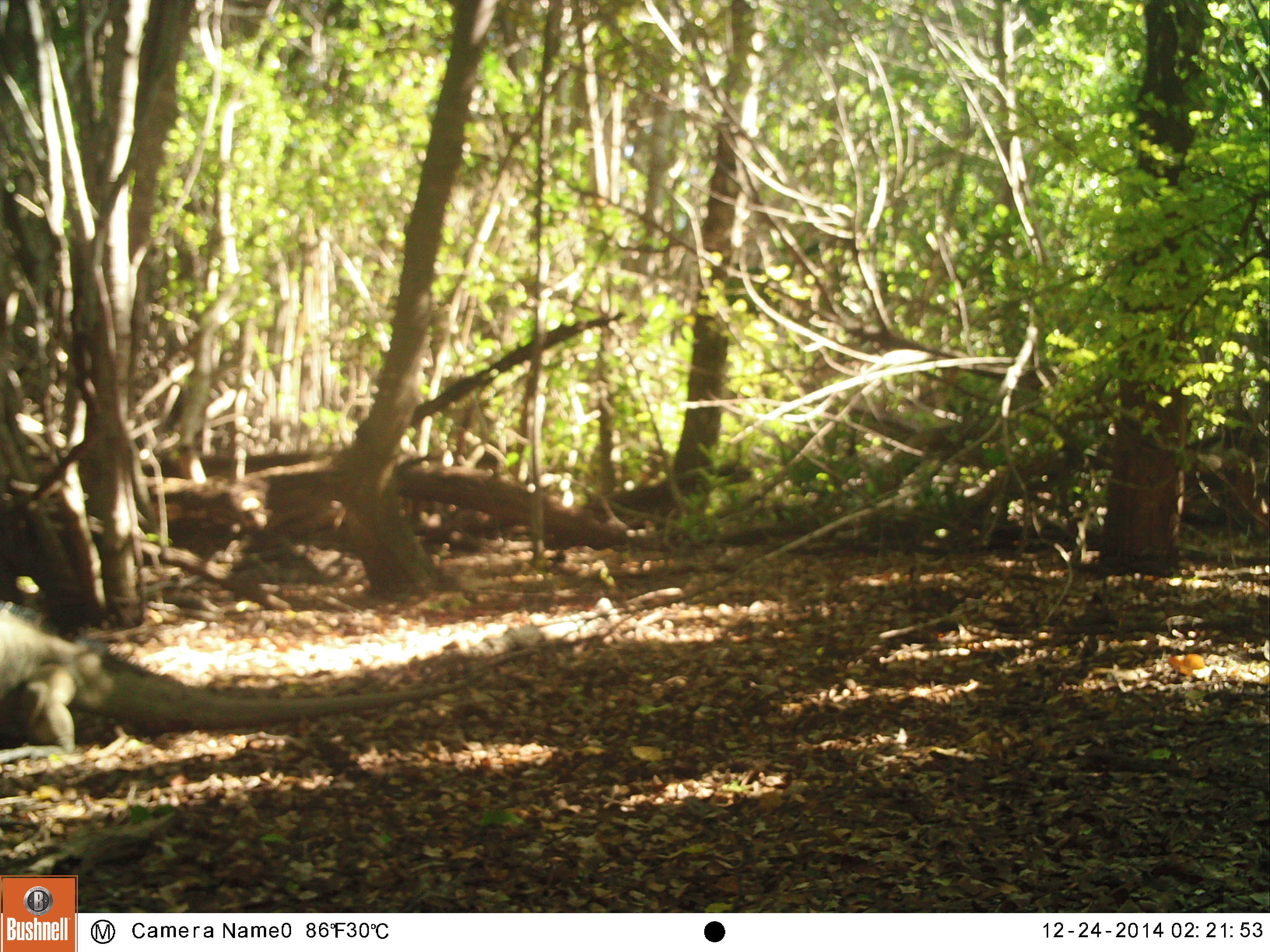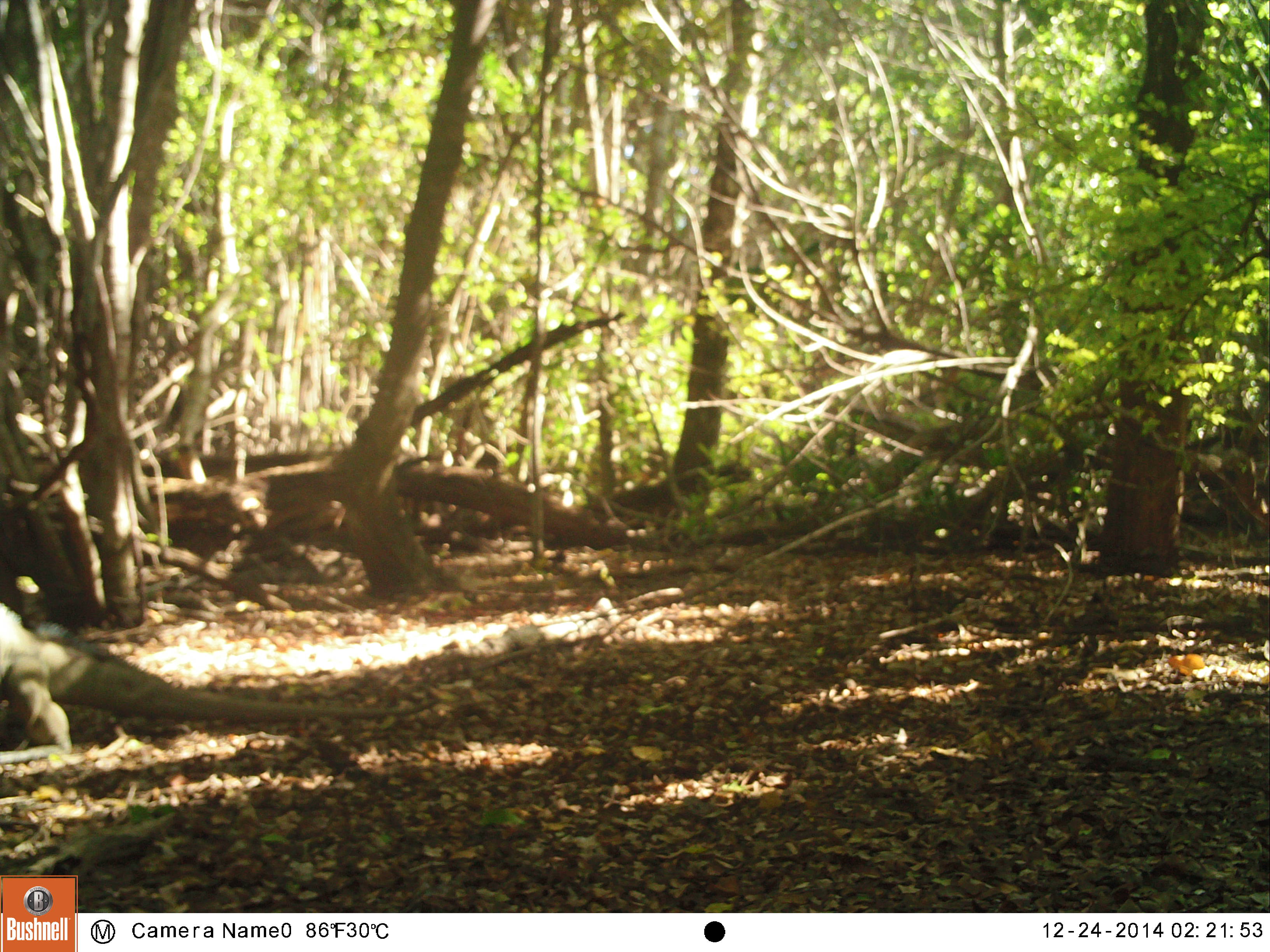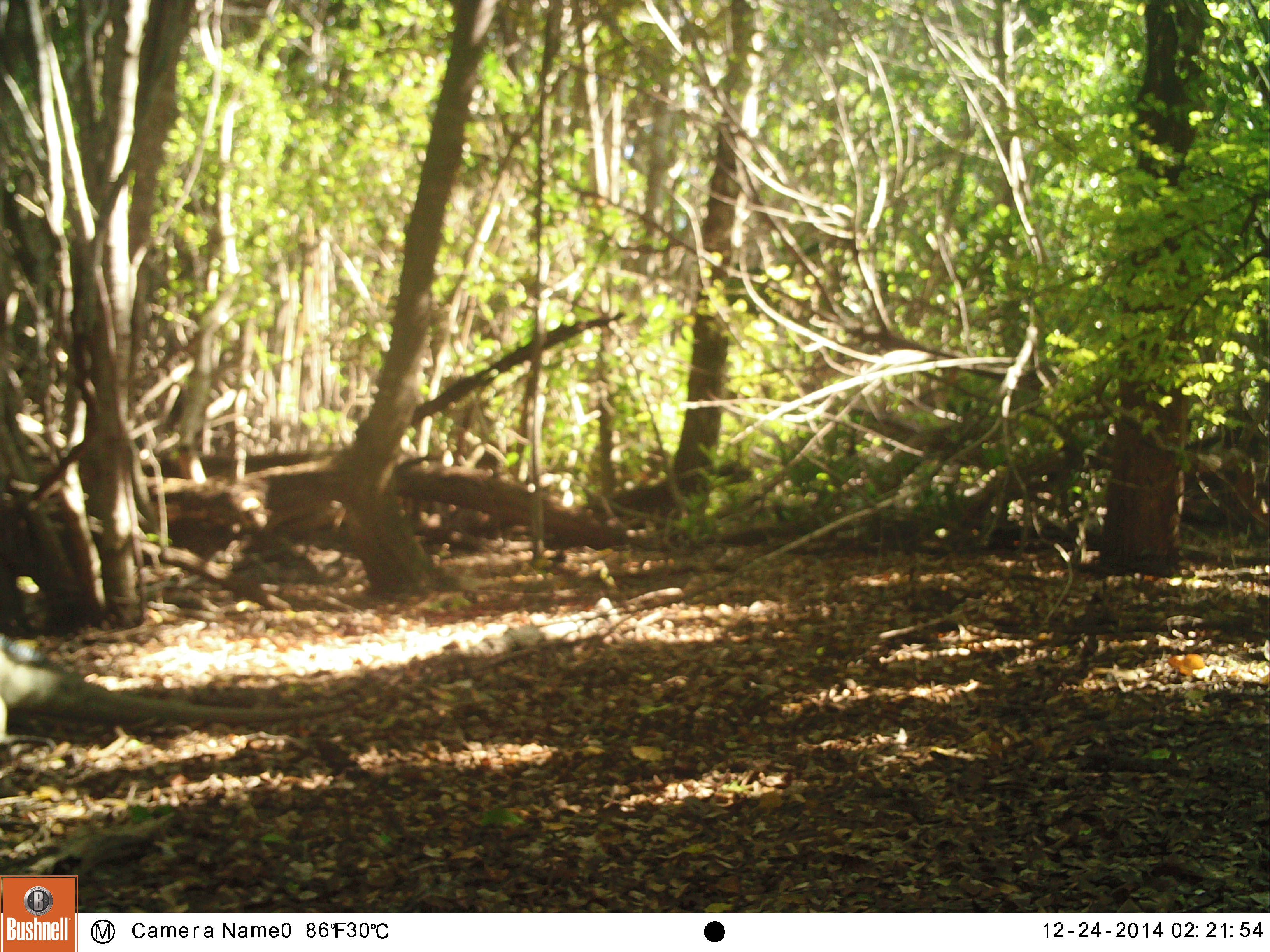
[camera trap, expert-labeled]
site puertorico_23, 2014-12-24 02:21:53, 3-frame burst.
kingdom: Animalia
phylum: Chordata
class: Reptilia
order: Squamata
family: Iguanidae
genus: Iguana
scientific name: Iguana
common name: typical iguanas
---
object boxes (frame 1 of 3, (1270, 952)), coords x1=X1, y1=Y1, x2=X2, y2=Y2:
iguana: x1=2, y1=606, x2=490, y2=770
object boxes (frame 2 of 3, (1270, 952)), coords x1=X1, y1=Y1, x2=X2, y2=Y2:
iguana: x1=0, y1=598, x2=443, y2=772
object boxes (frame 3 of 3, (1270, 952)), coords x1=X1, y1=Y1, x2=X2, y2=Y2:
iguana: x1=4, y1=623, x2=363, y2=753